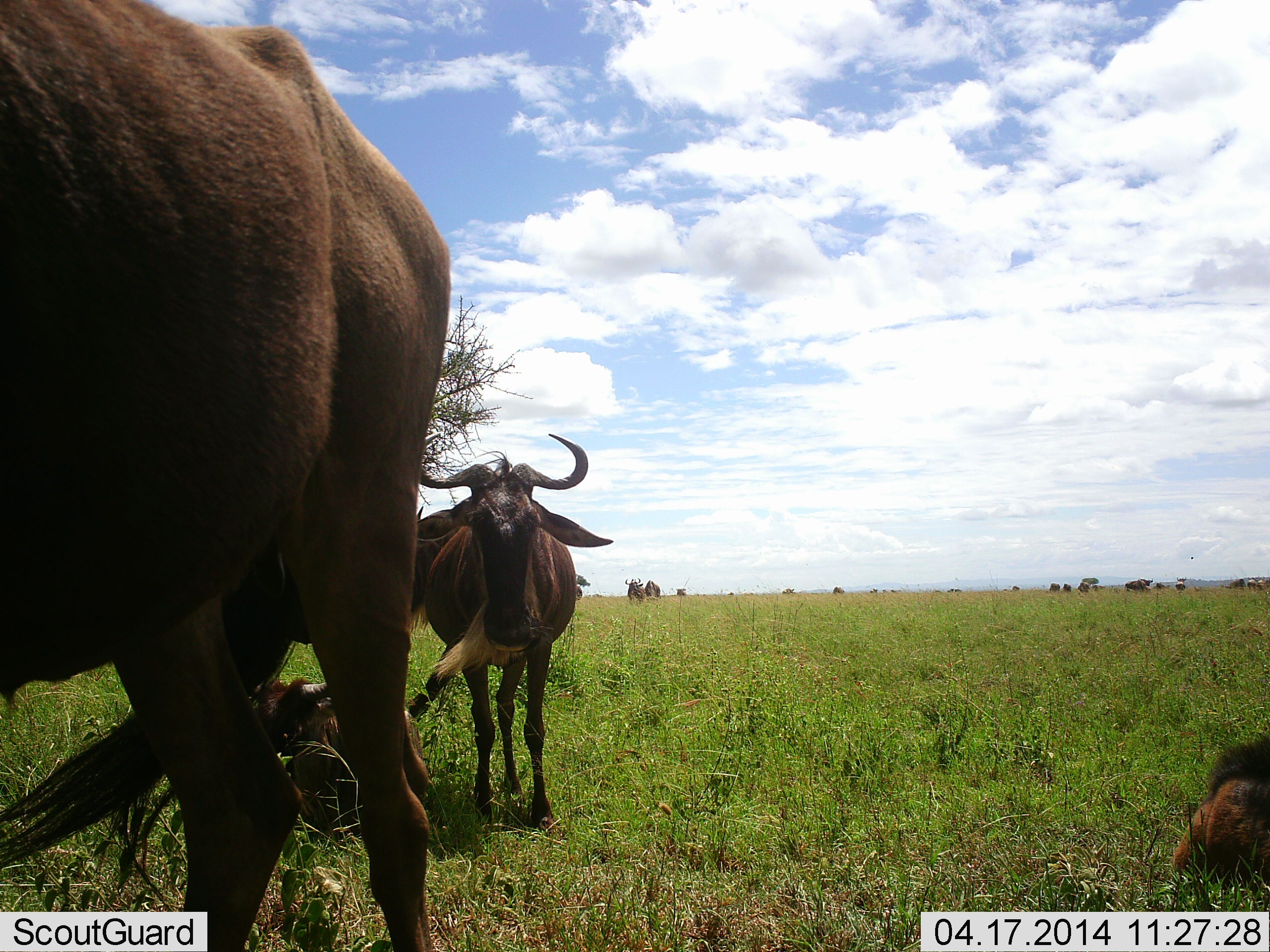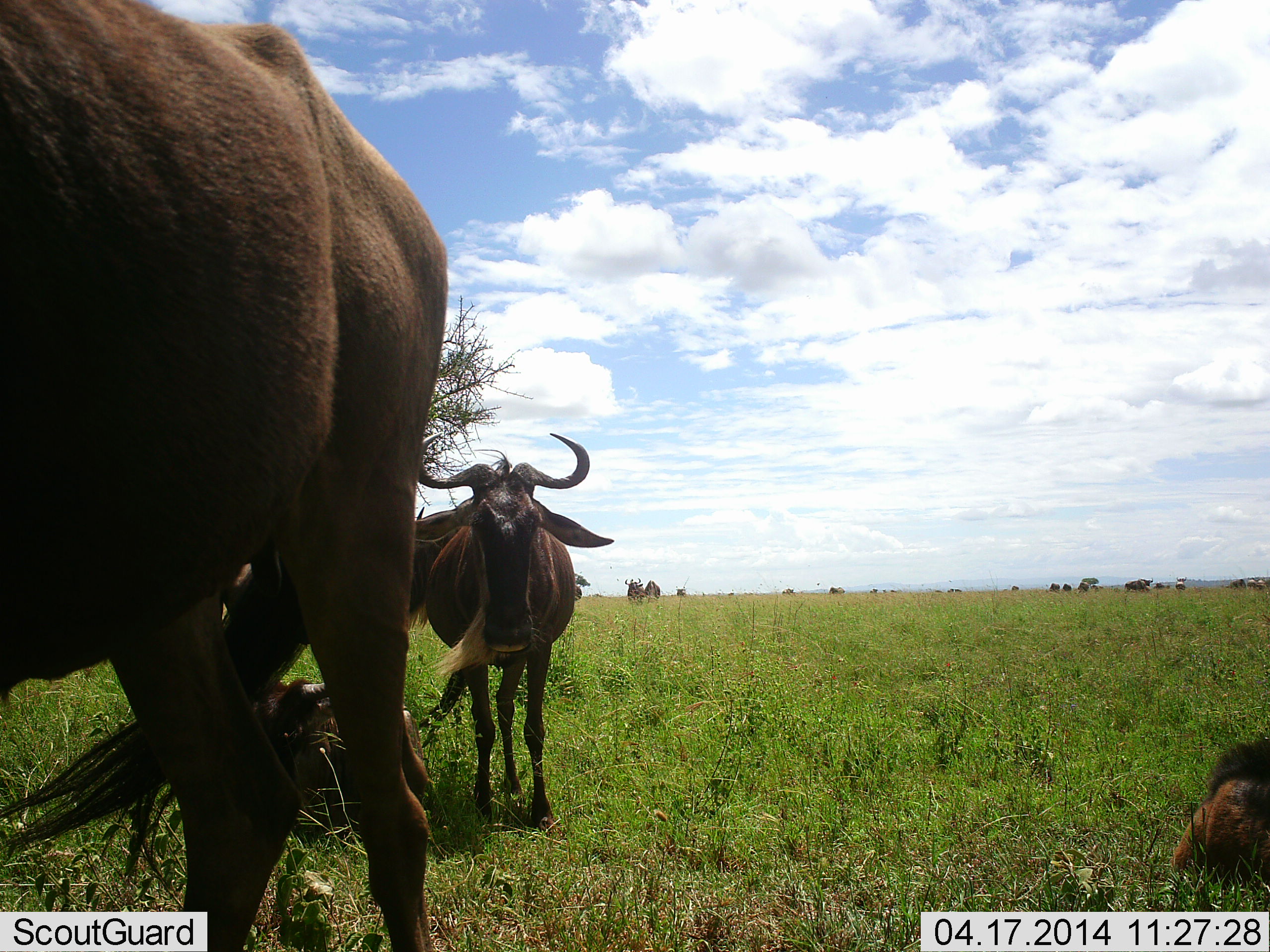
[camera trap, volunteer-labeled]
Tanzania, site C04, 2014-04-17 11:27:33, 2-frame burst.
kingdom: Animalia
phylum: Chordata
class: Mammalia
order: Artiodactyla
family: Bovidae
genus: Connochaetes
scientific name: Connochaetes taurinus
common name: blue wildebeest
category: wildebeest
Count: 11-50.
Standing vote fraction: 80%.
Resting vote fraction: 90%.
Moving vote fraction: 30%.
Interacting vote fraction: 0%.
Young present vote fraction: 30%.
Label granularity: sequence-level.